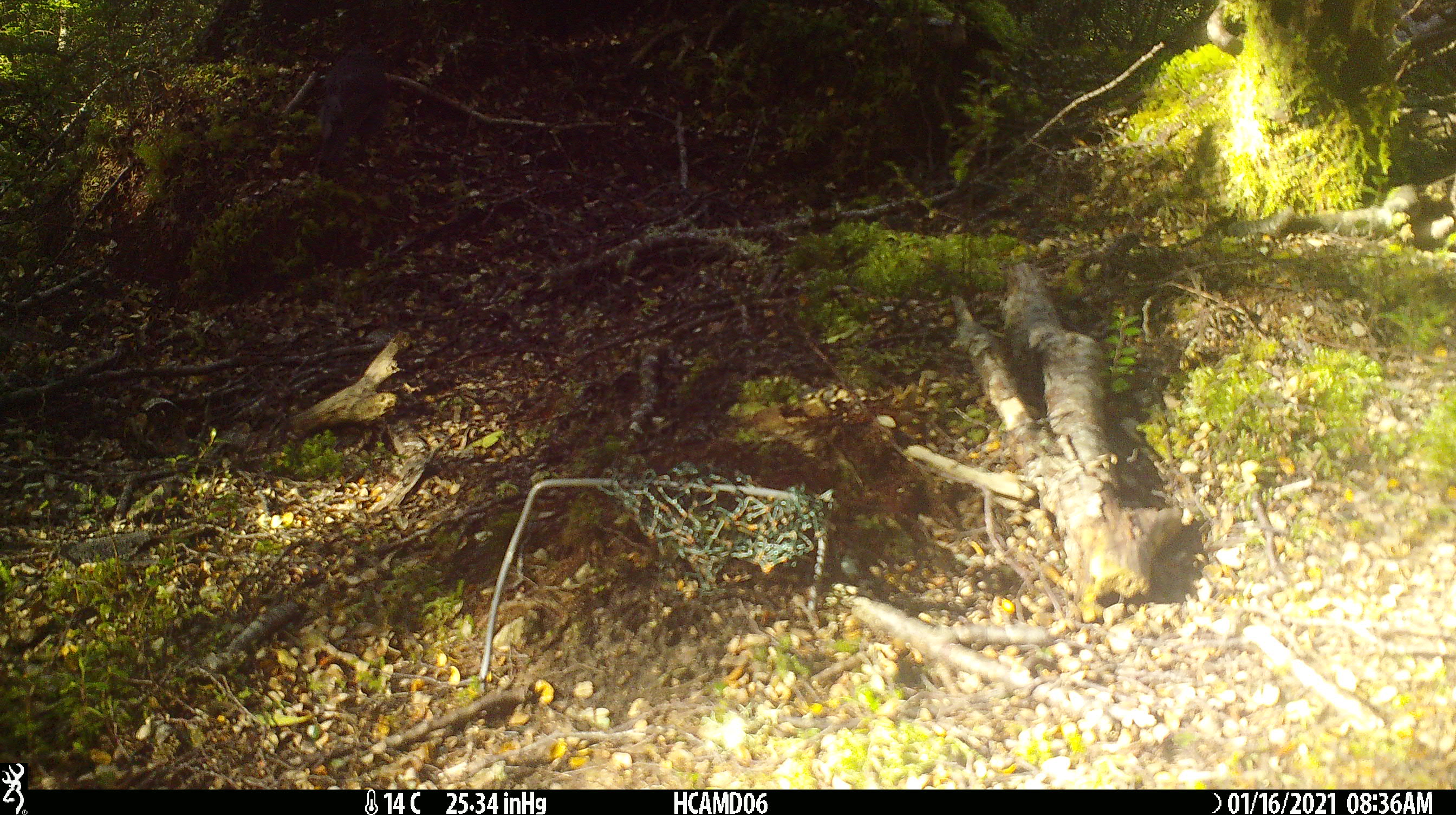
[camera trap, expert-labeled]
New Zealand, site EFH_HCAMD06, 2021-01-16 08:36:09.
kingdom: Animalia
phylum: Chordata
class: Aves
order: Passeriformes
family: Turdidae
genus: Turdus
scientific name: Turdus philomelos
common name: song thrush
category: thrush